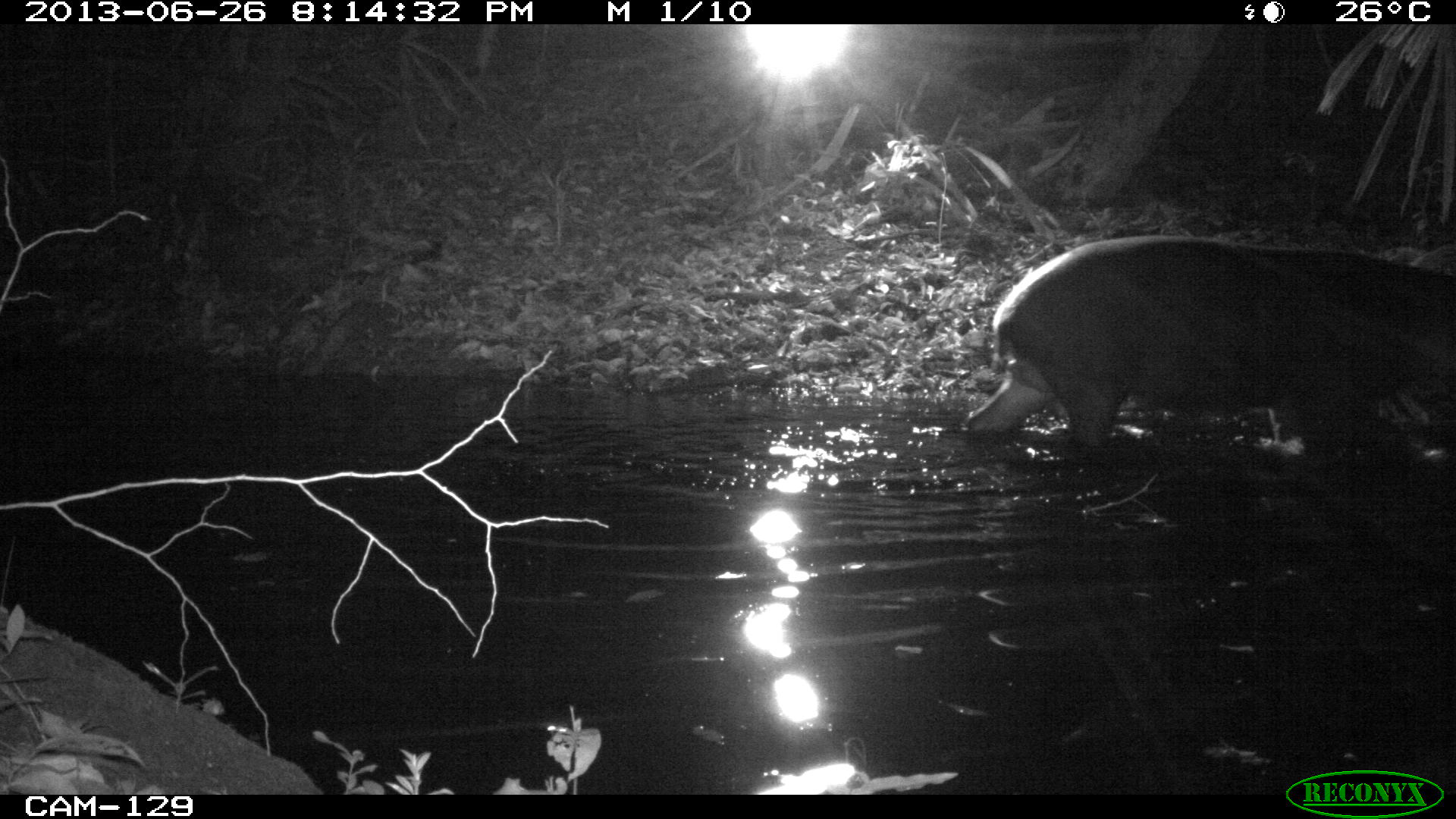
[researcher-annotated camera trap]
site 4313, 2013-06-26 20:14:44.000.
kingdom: Animalia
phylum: Chordata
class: Mammalia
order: Perissodactyla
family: Tapiridae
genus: Tapirus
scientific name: Tapirus bairdii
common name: baird's tapir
Tapirus bairdii (baird's tapir), count 1, sex male.